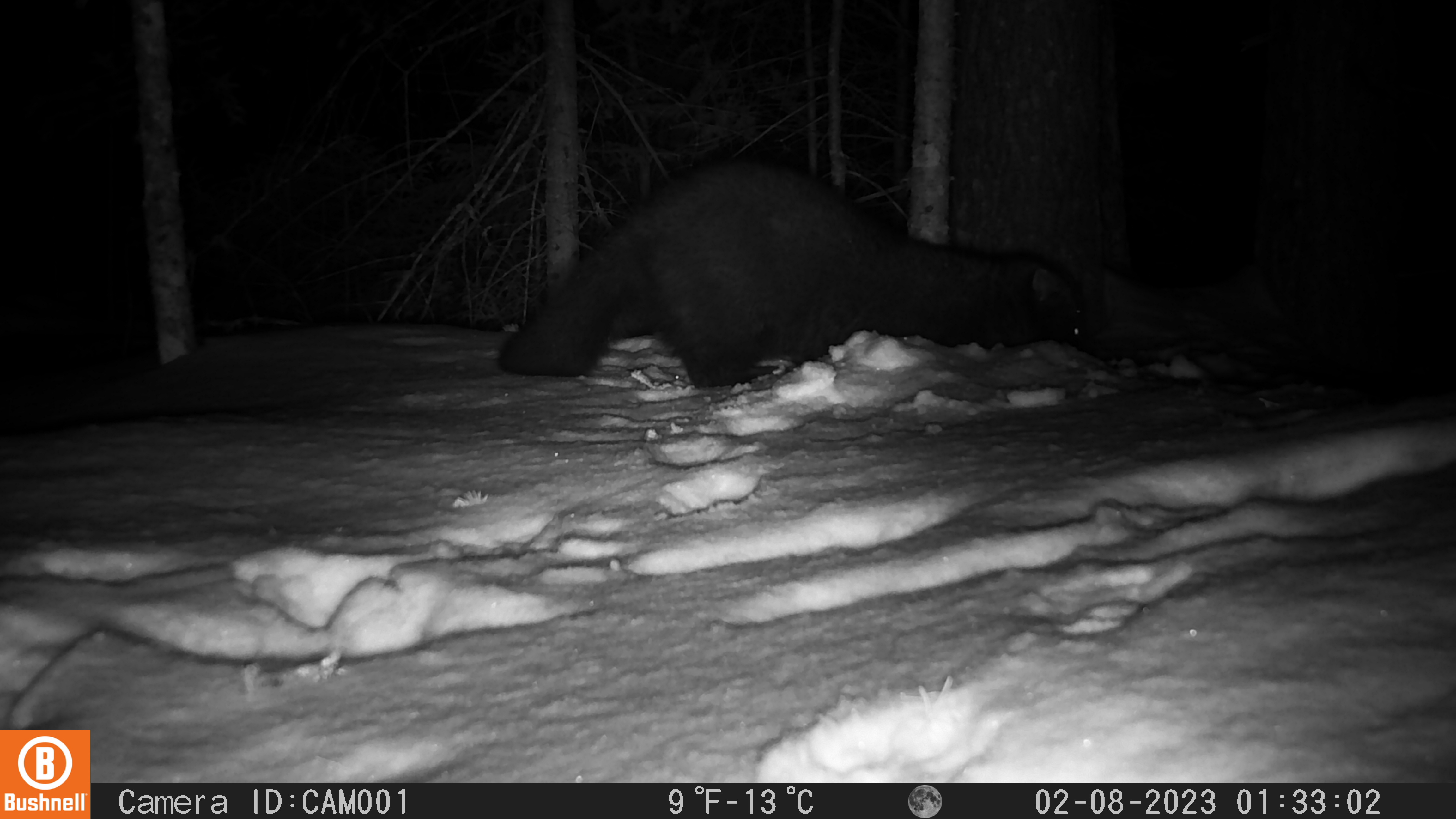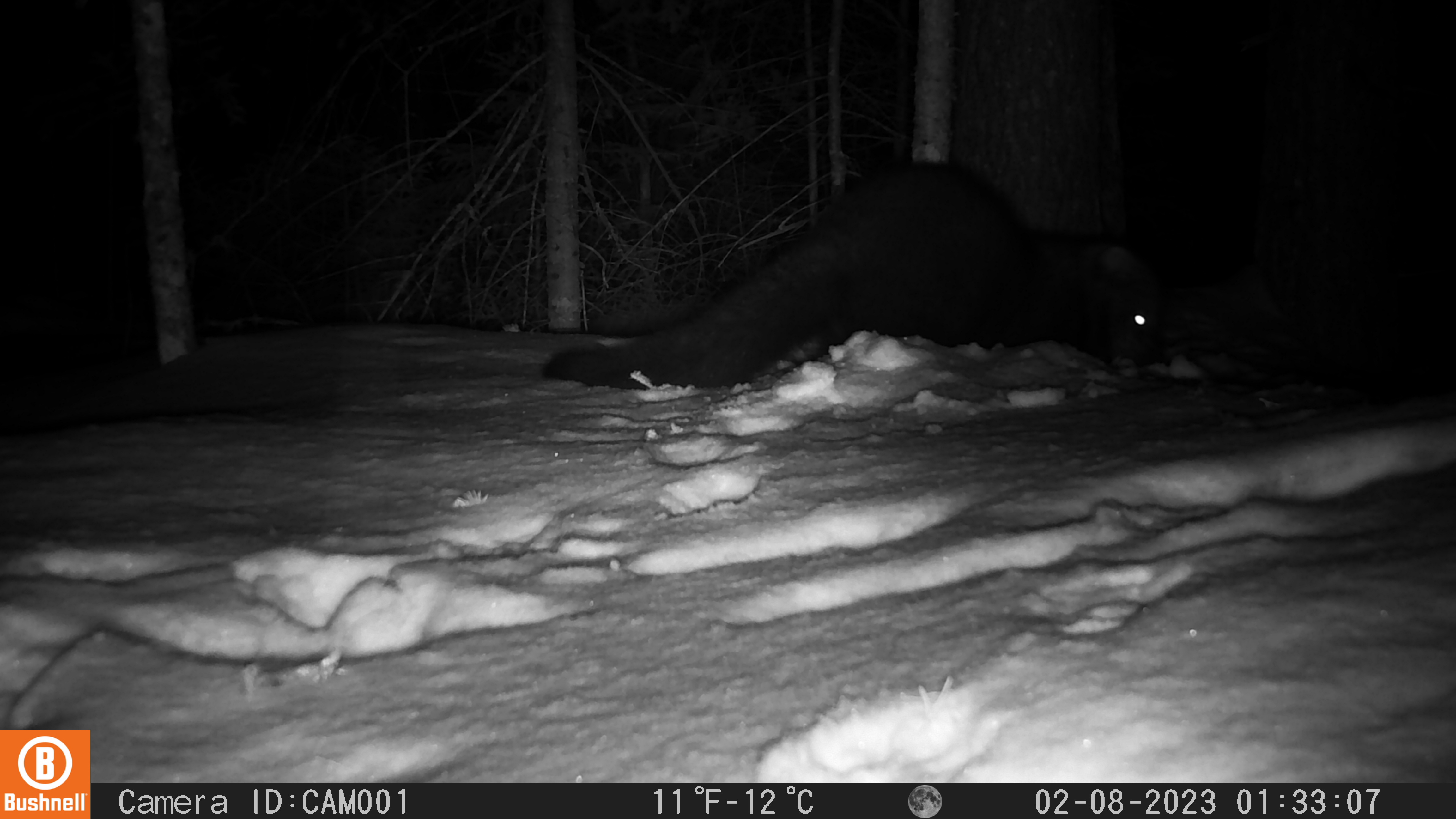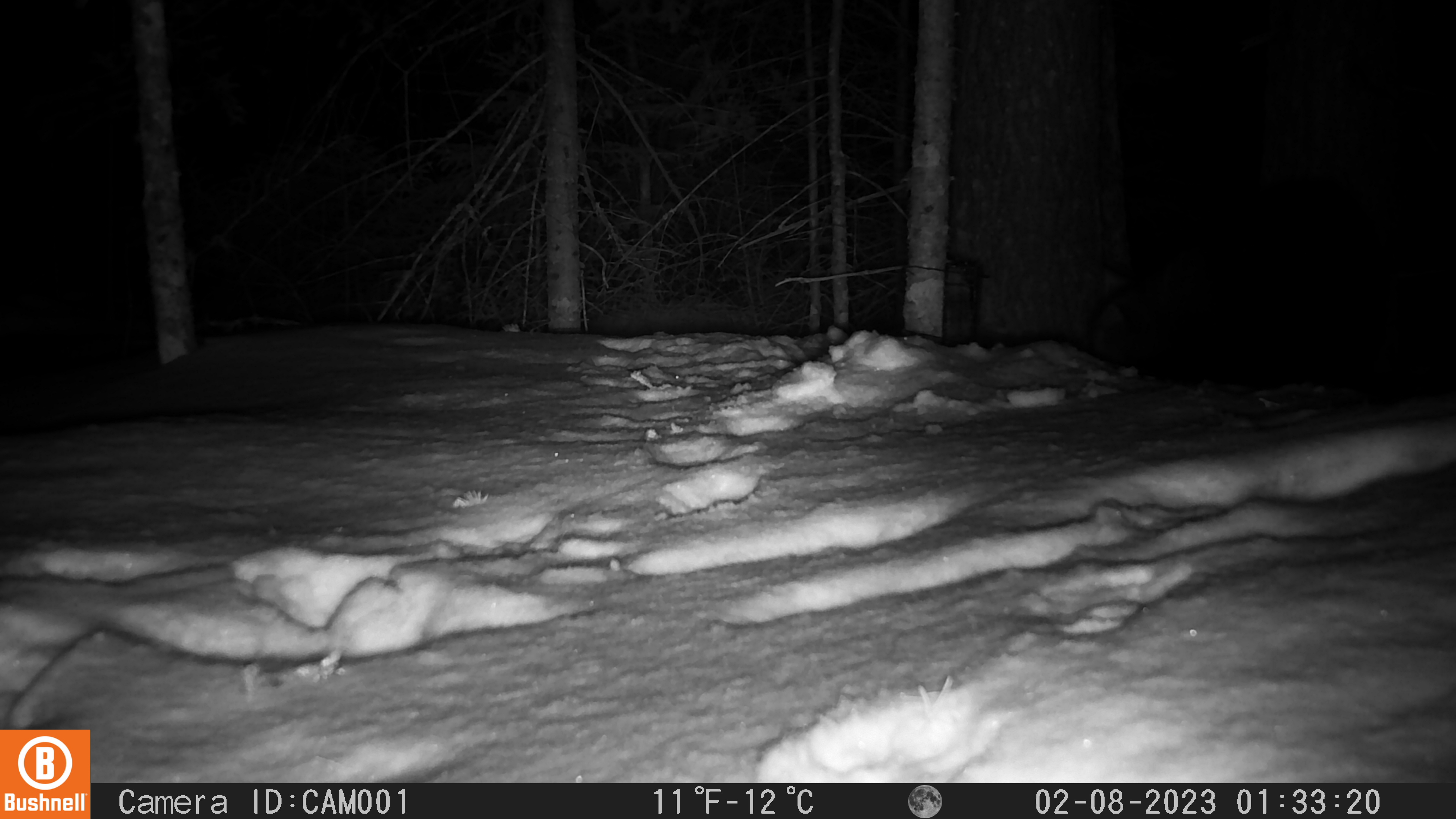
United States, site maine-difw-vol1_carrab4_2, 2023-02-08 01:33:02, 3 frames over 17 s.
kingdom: Animalia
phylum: Chordata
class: Mammalia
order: Carnivora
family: Mustelidae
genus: Pekania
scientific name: Pekania pennanti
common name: fisher